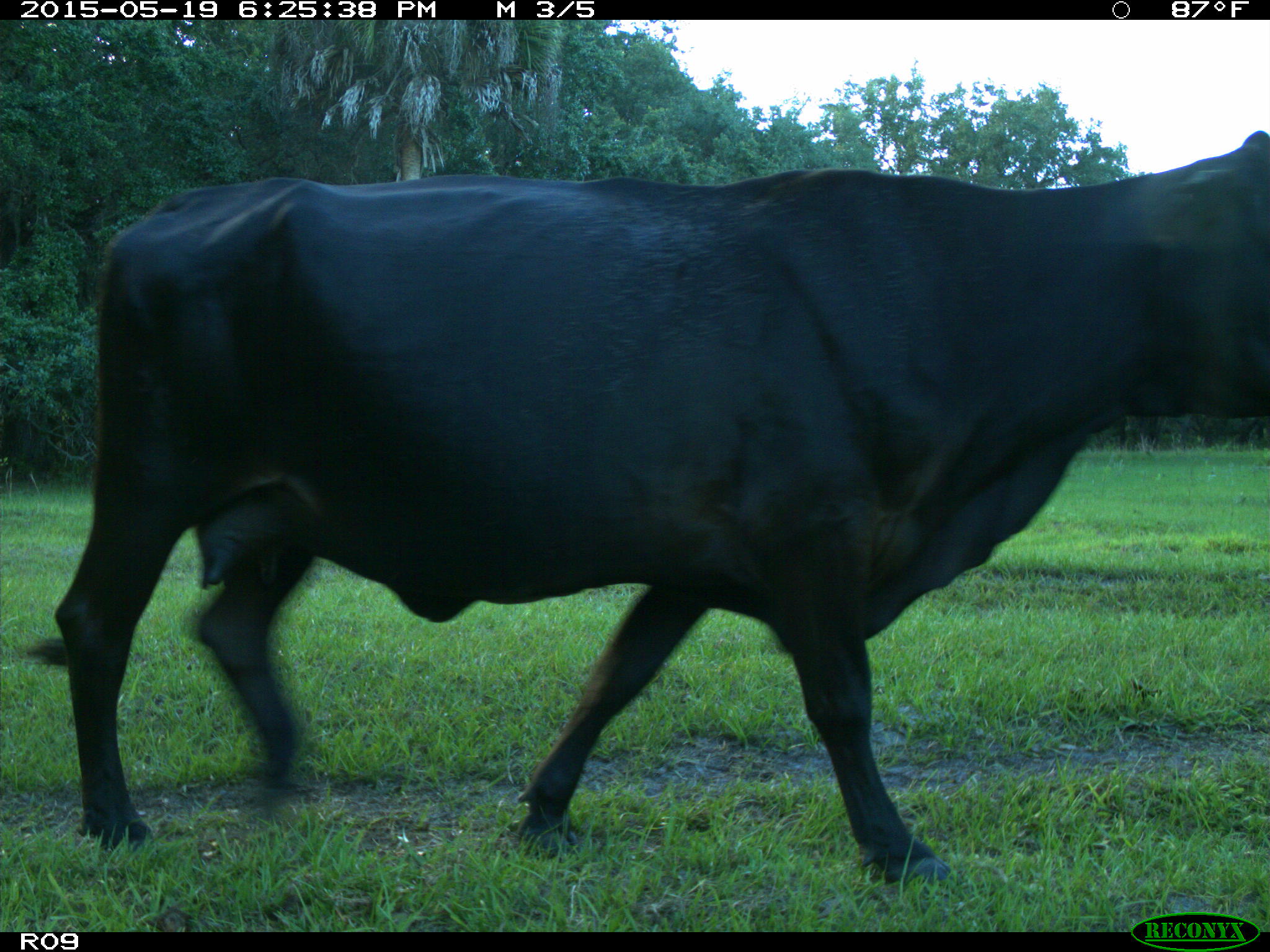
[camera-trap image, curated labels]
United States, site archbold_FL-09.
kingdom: Animalia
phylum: Chordata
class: Mammalia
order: Artiodactyla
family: Bovidae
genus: Bos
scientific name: Bos taurus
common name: domestic cow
Bos taurus (domestic cow).